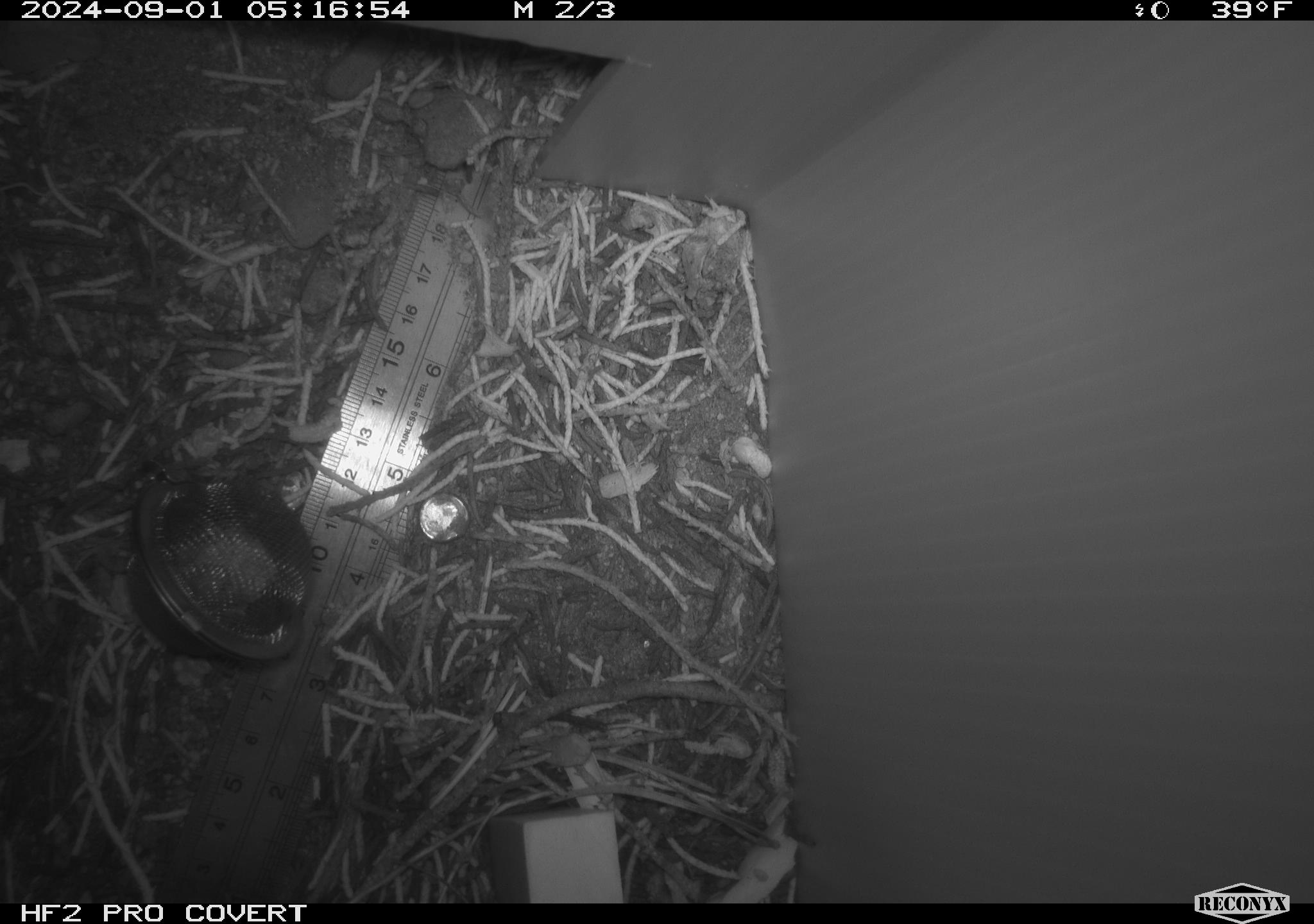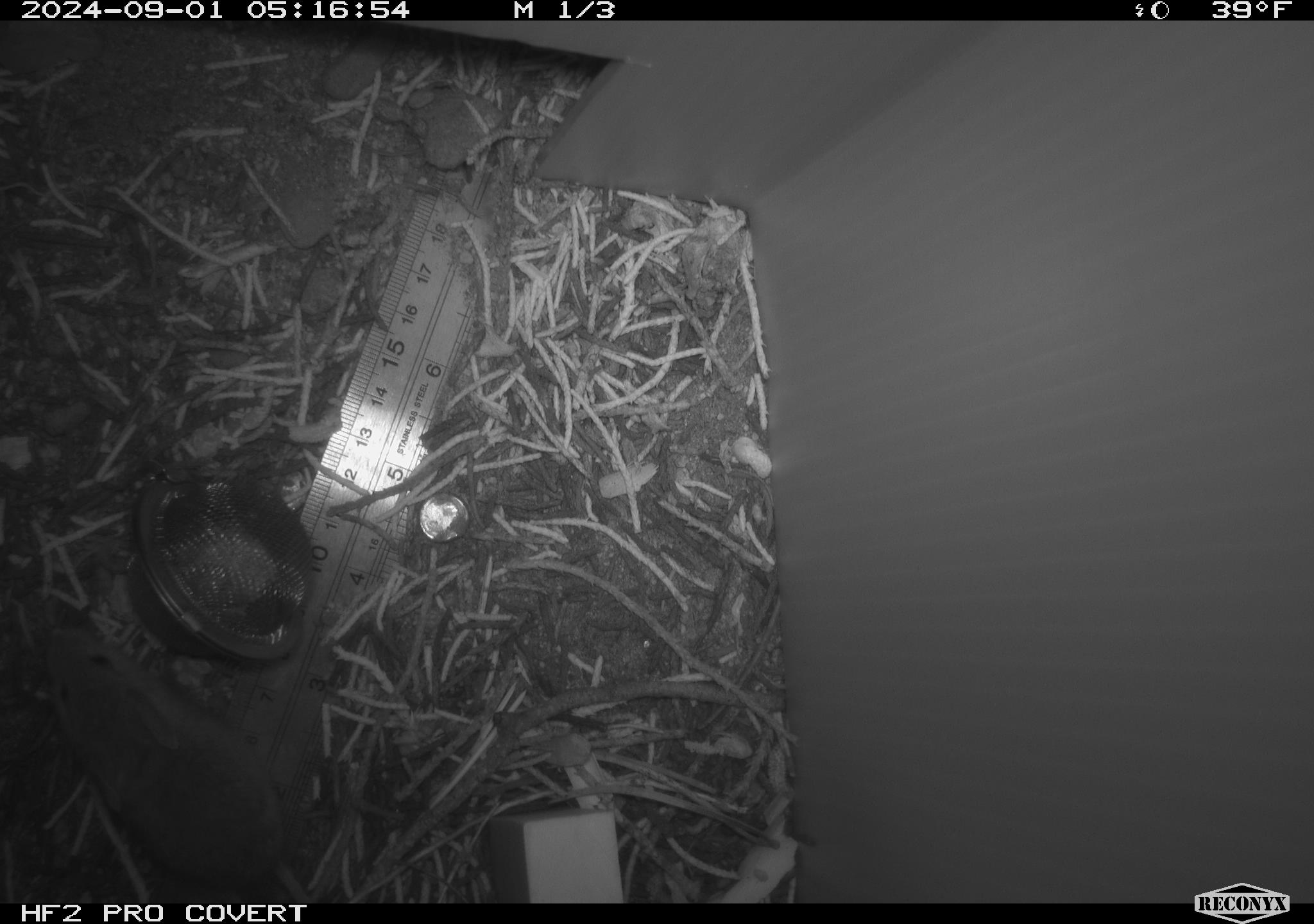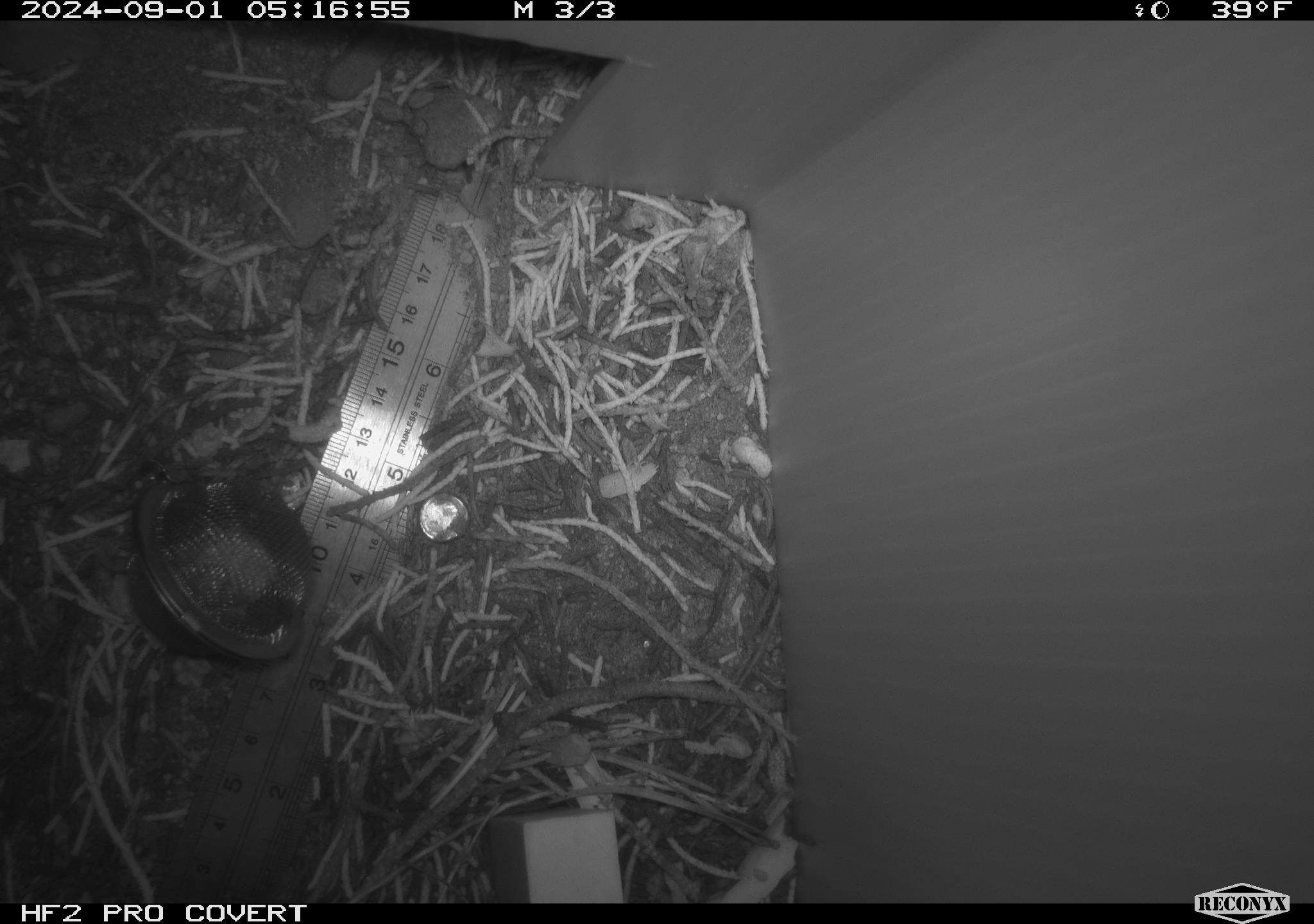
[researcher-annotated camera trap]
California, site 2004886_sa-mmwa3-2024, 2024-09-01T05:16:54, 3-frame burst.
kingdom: Animalia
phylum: Chordata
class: Mammalia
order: Rodentia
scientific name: Rodentia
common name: mouse species